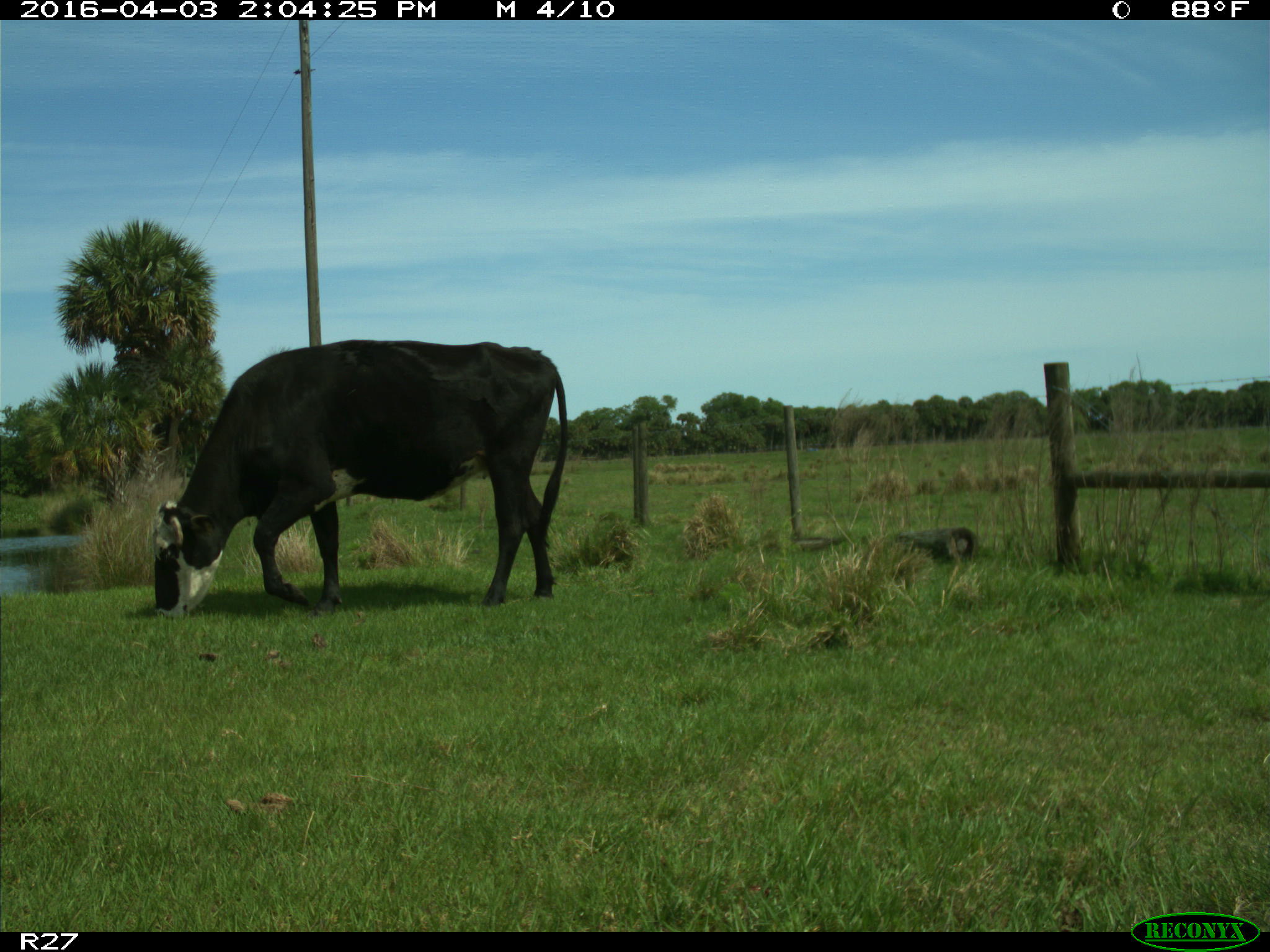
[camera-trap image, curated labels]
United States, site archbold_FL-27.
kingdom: Animalia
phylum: Chordata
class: Mammalia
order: Artiodactyla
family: Bovidae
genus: Bos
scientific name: Bos taurus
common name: domestic cow